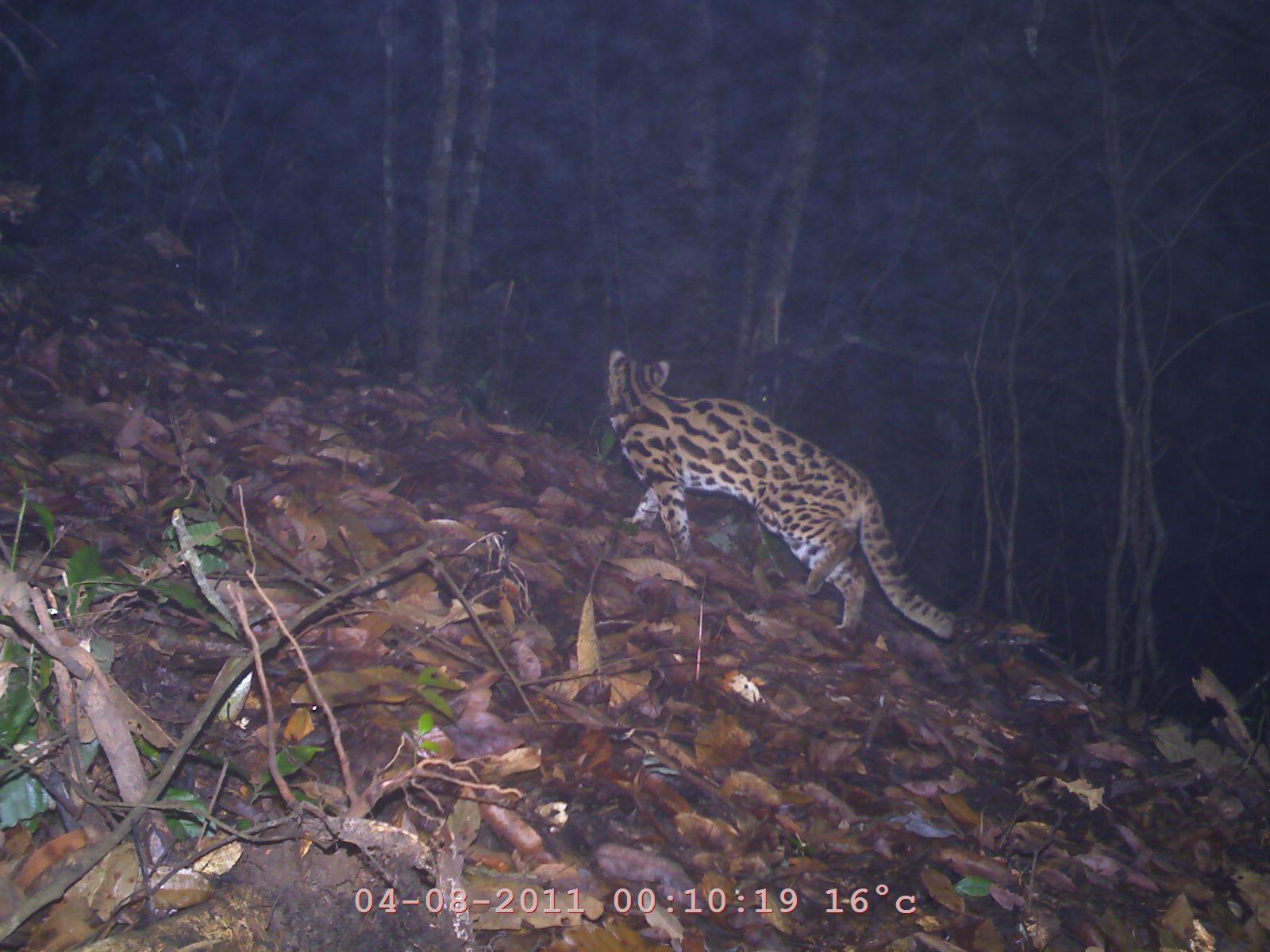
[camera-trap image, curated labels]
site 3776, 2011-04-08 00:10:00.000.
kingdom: Animalia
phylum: Chordata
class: Mammalia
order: Carnivora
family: Felidae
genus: Prionailurus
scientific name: Prionailurus bengalensis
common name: mainland leopard cat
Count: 1.